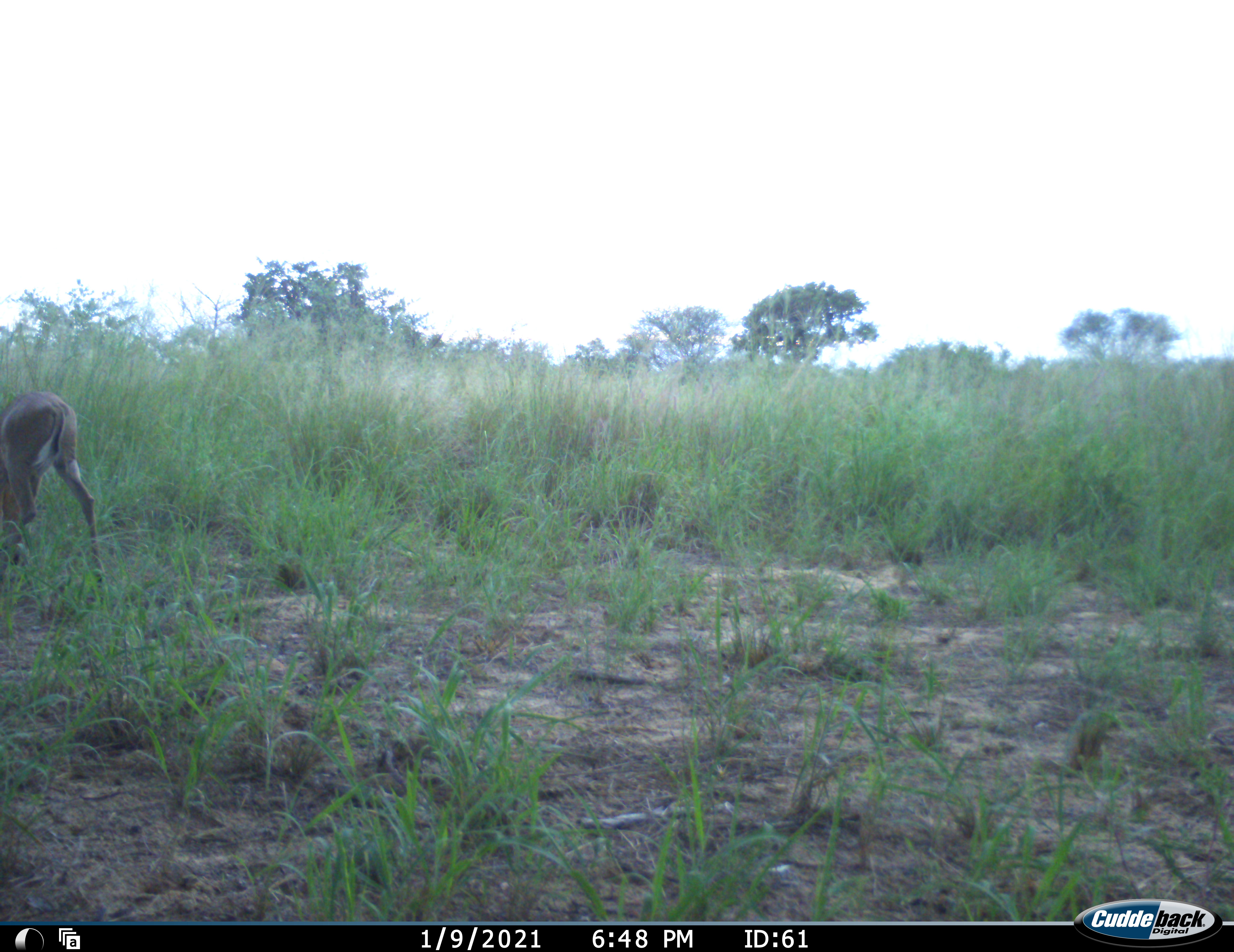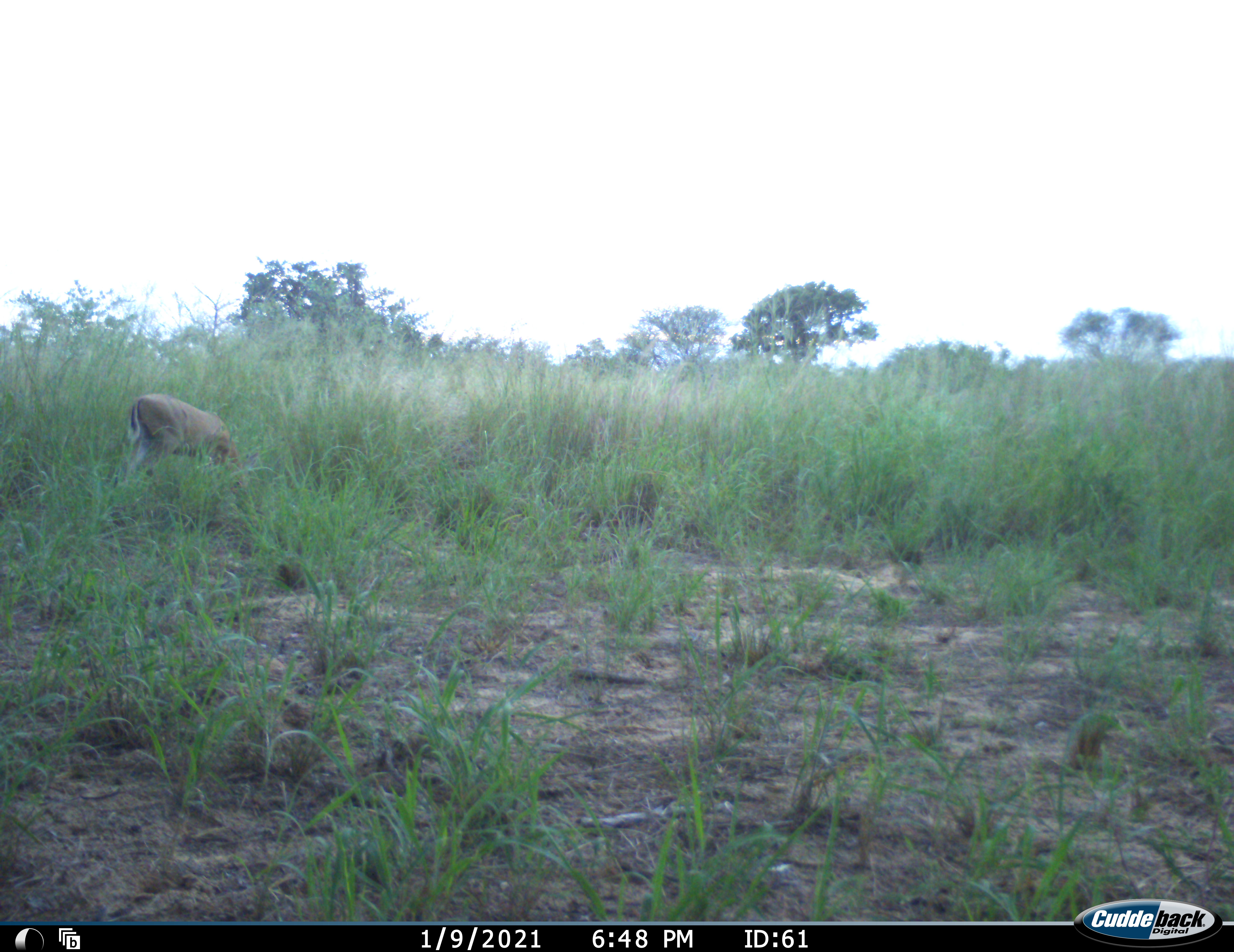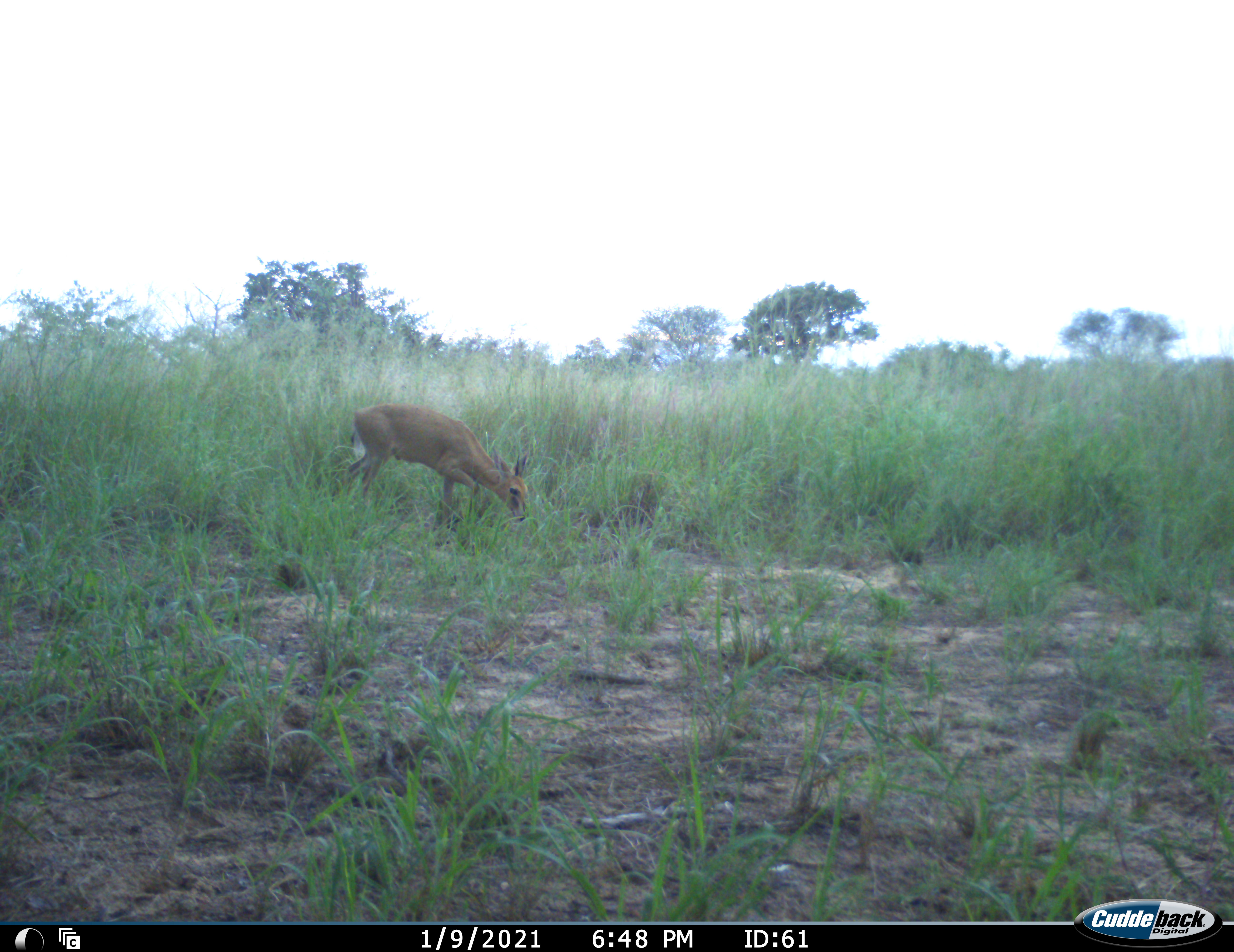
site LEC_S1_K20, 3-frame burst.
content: unidentified animal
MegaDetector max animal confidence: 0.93